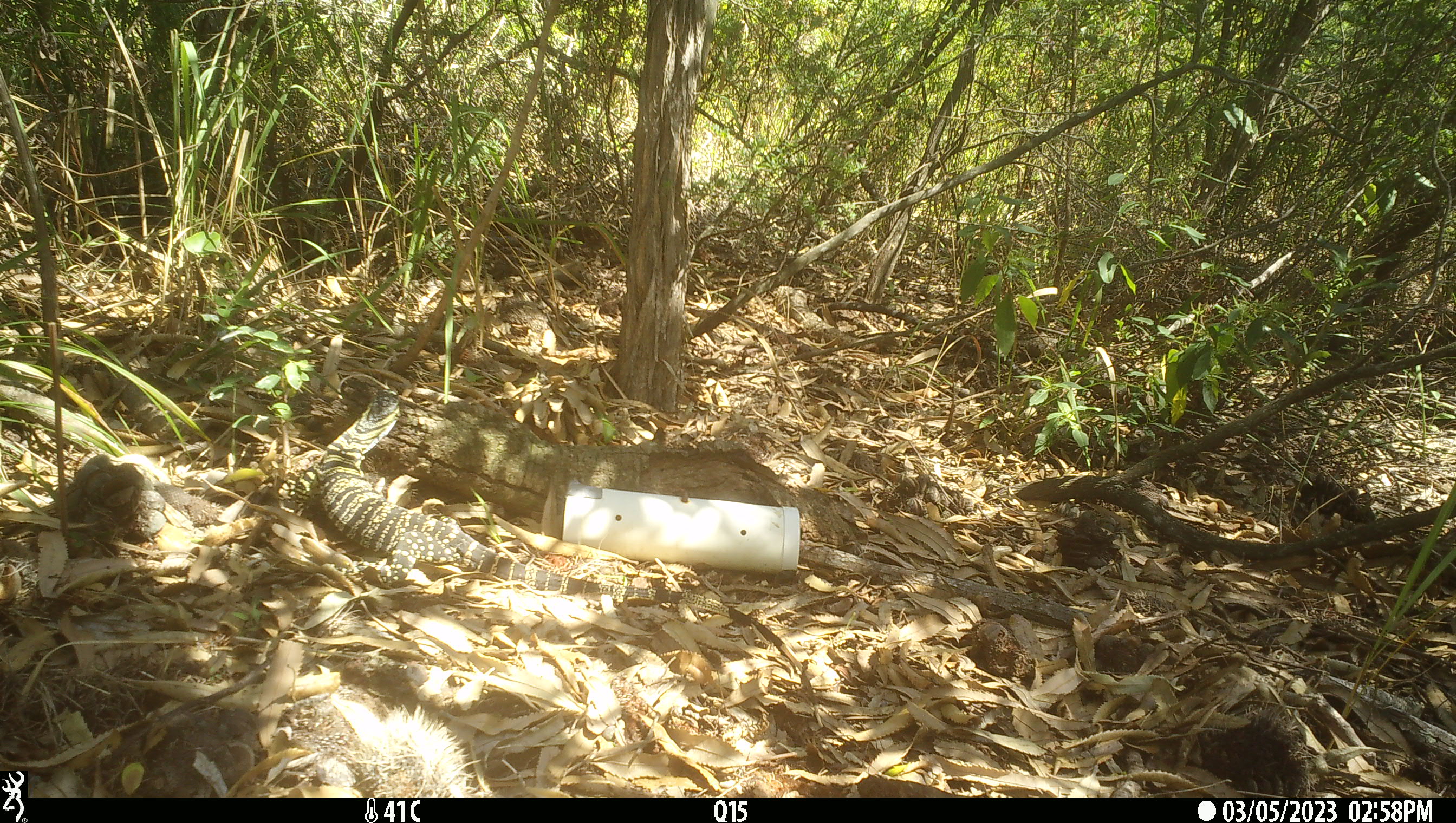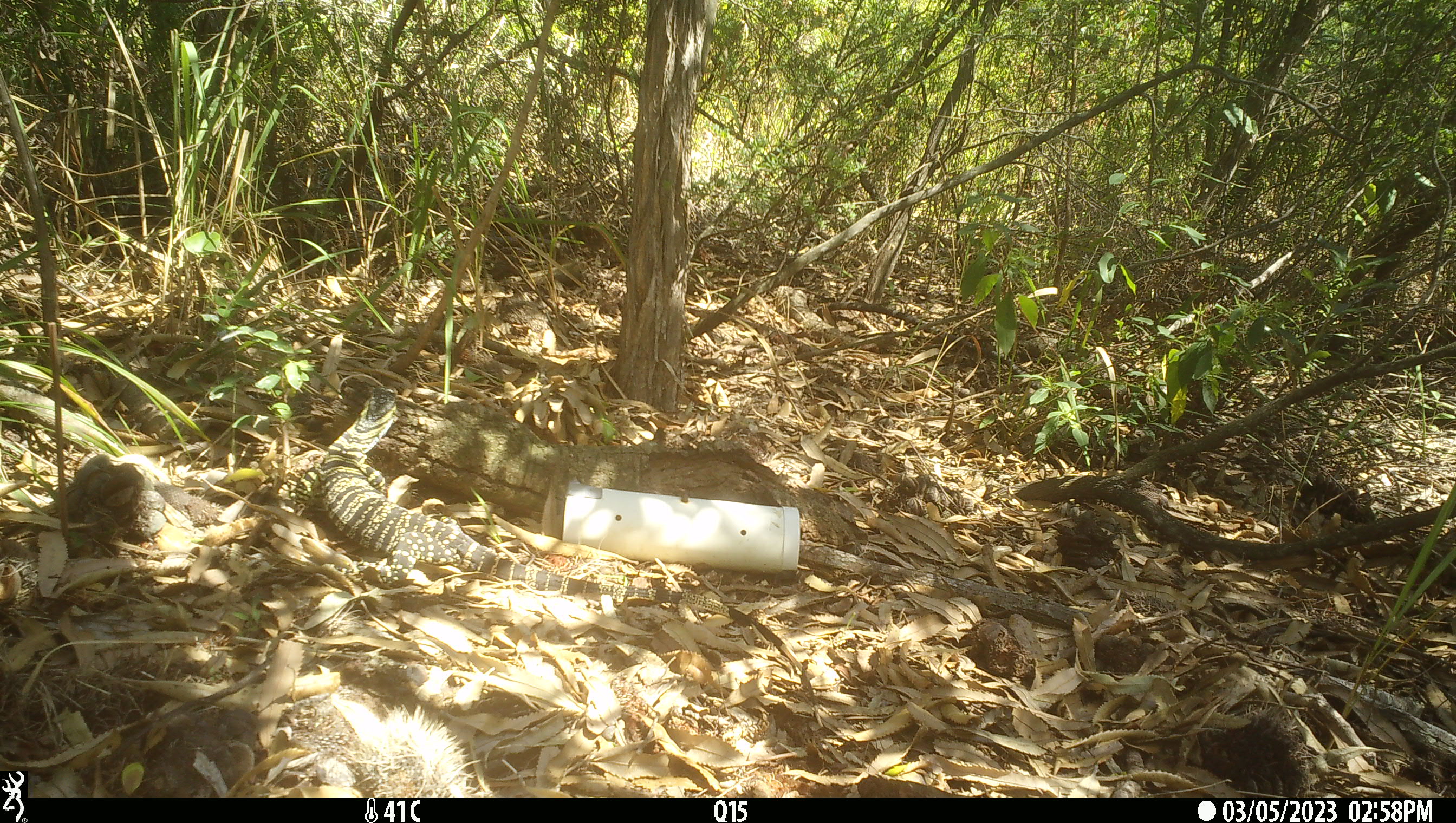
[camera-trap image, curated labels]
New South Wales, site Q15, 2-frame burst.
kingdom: Animalia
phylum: Chordata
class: Reptilia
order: Squamata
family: Varanidae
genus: Varanus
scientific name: Varanus varius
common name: lace monitor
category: goanna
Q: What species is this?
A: Goanna (lace monitor) (Varanus varius).